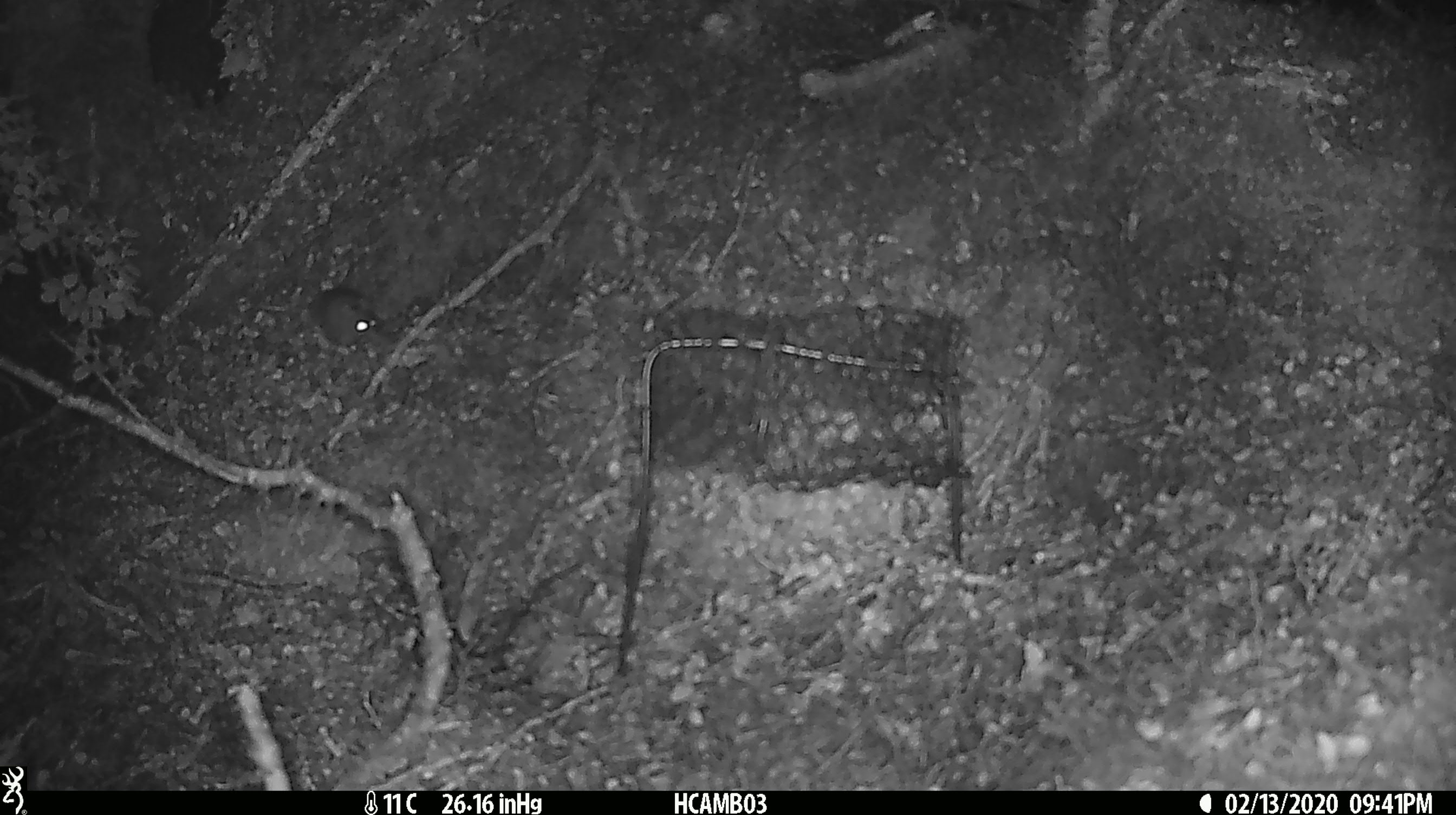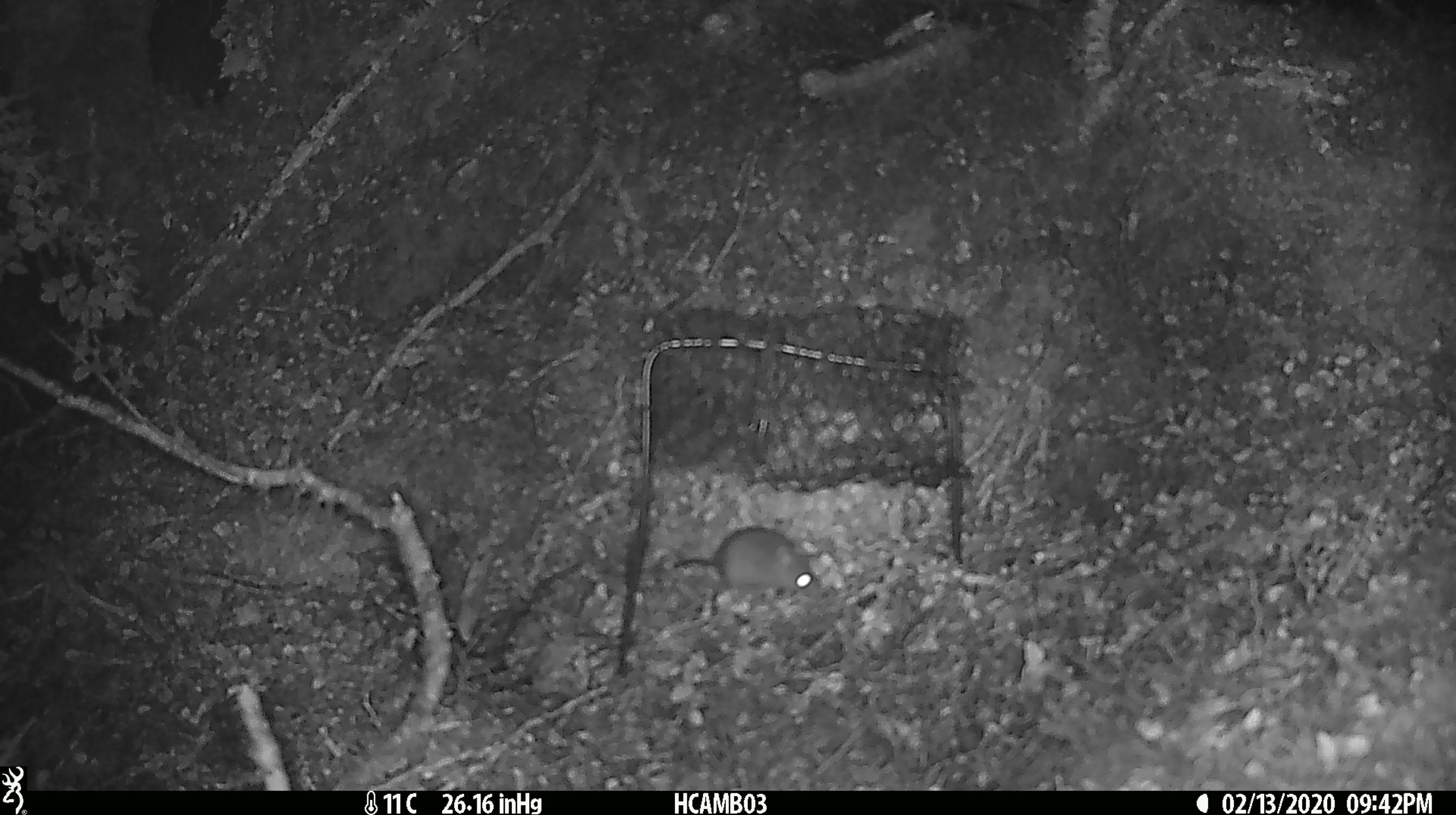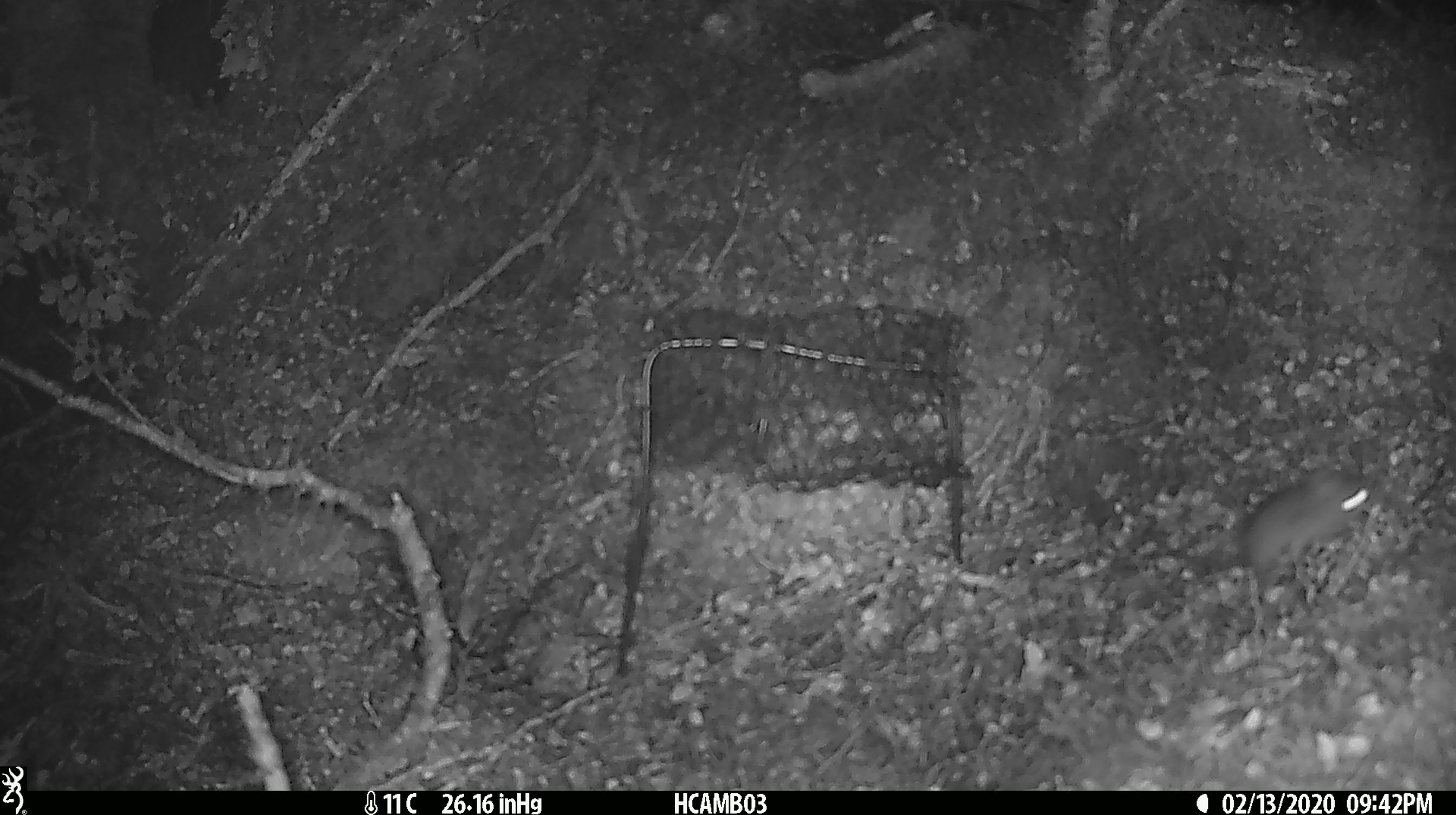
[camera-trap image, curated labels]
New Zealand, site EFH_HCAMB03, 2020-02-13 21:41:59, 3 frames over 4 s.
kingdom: Animalia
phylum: Chordata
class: Mammalia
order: Rodentia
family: Muridae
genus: Mus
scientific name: Mus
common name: mouse